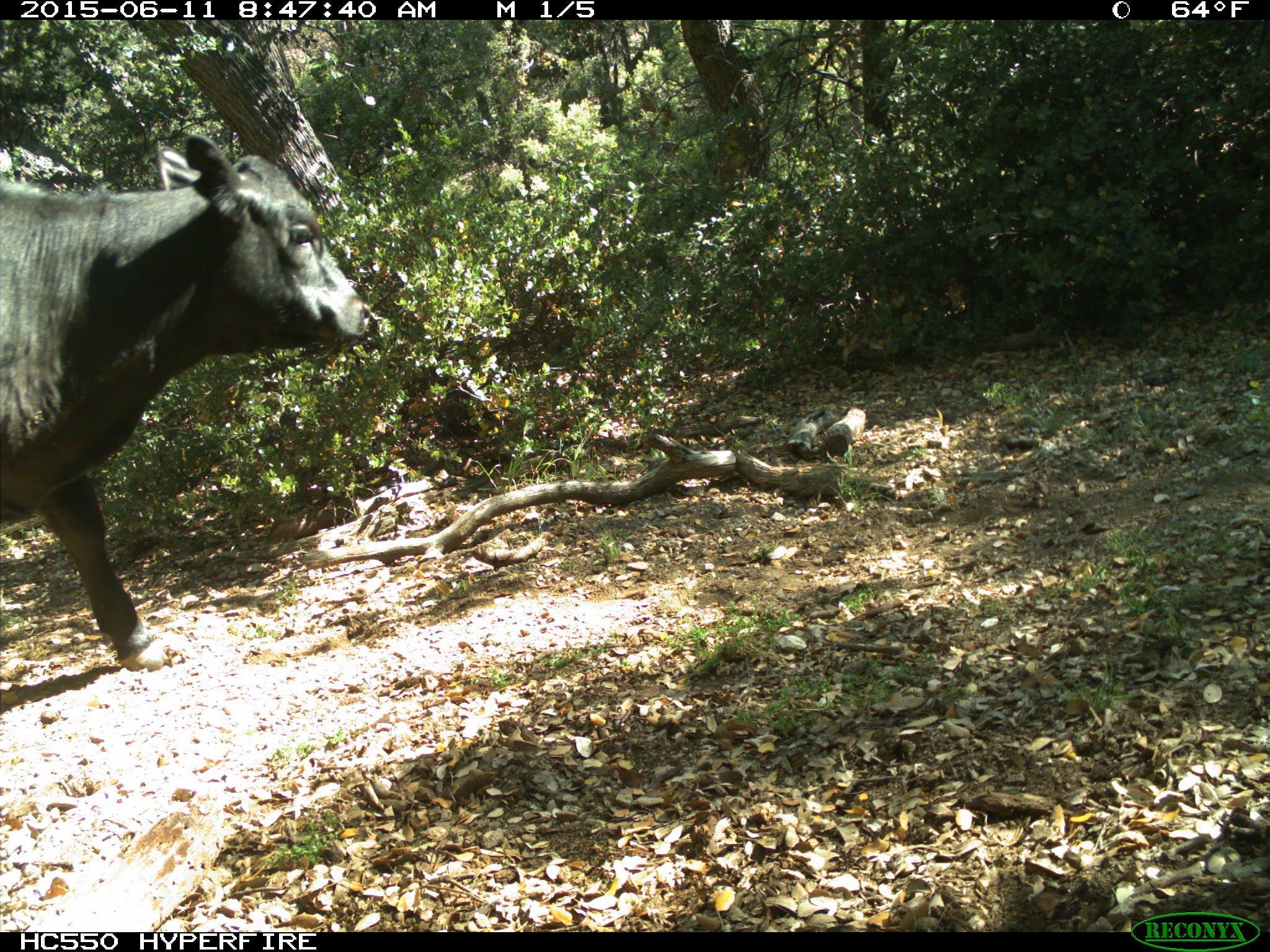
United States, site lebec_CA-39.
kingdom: Animalia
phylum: Chordata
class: Mammalia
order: Artiodactyla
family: Bovidae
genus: Bos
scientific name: Bos taurus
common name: domestic cow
Bos taurus (domestic cow).